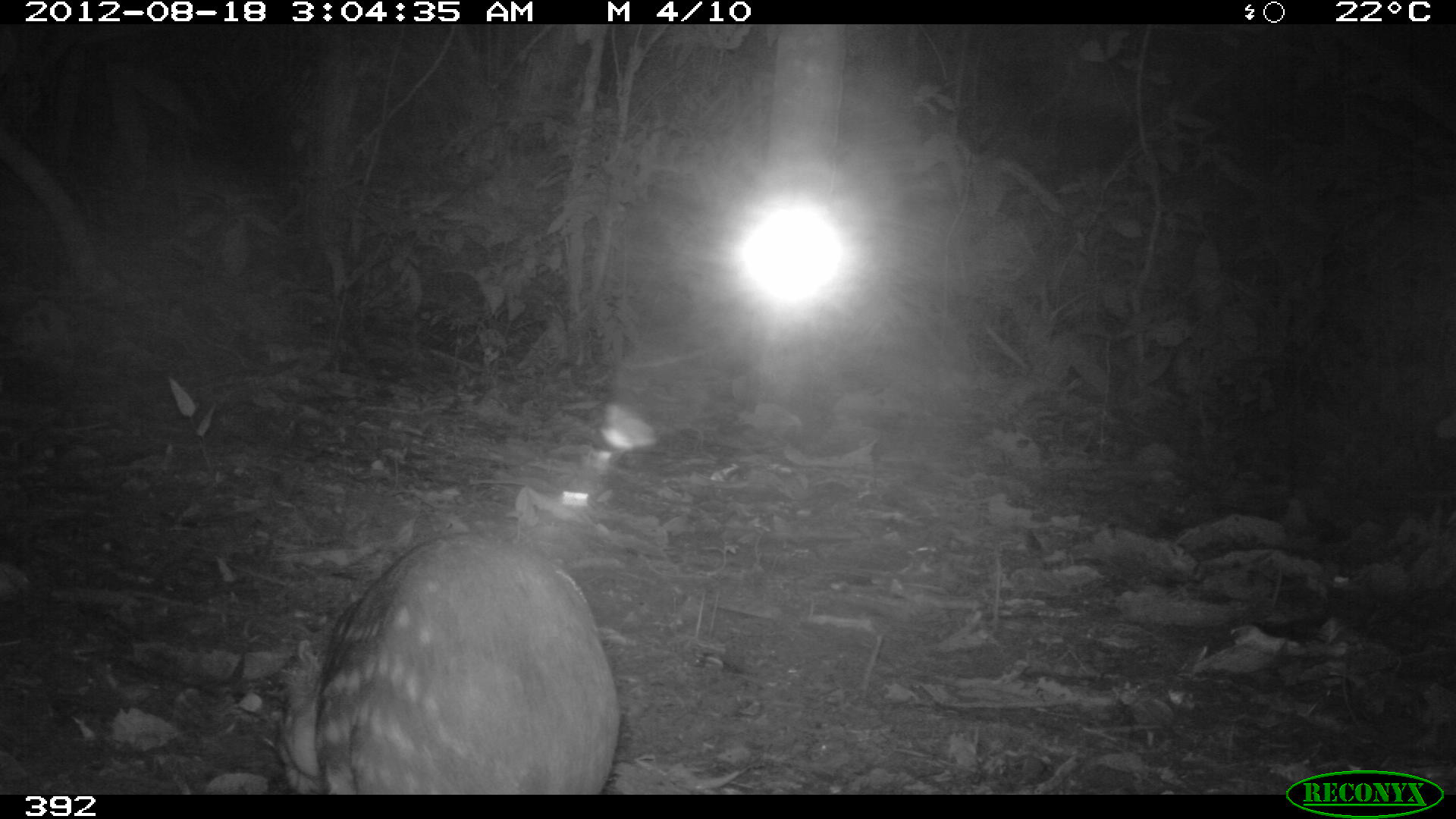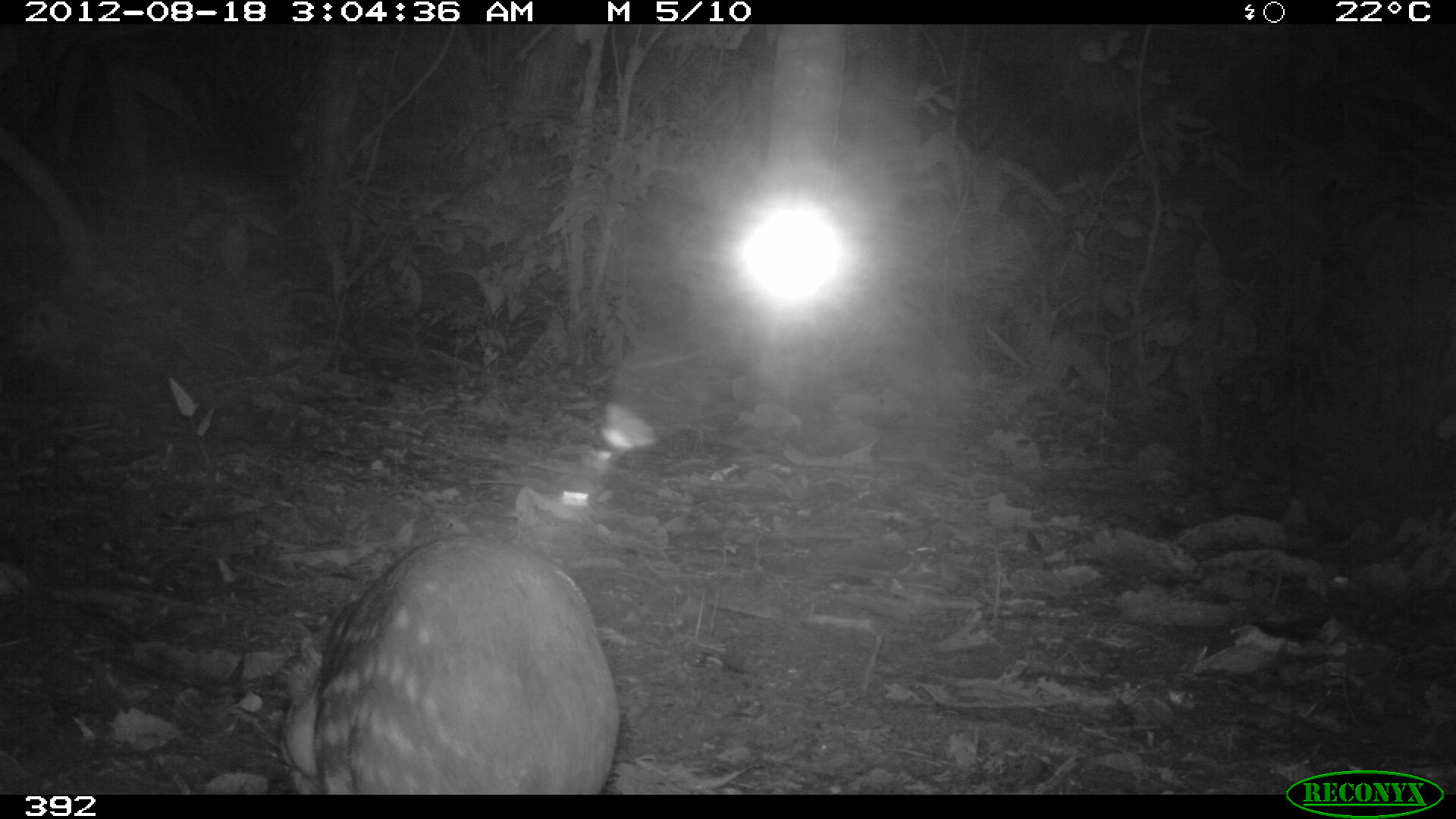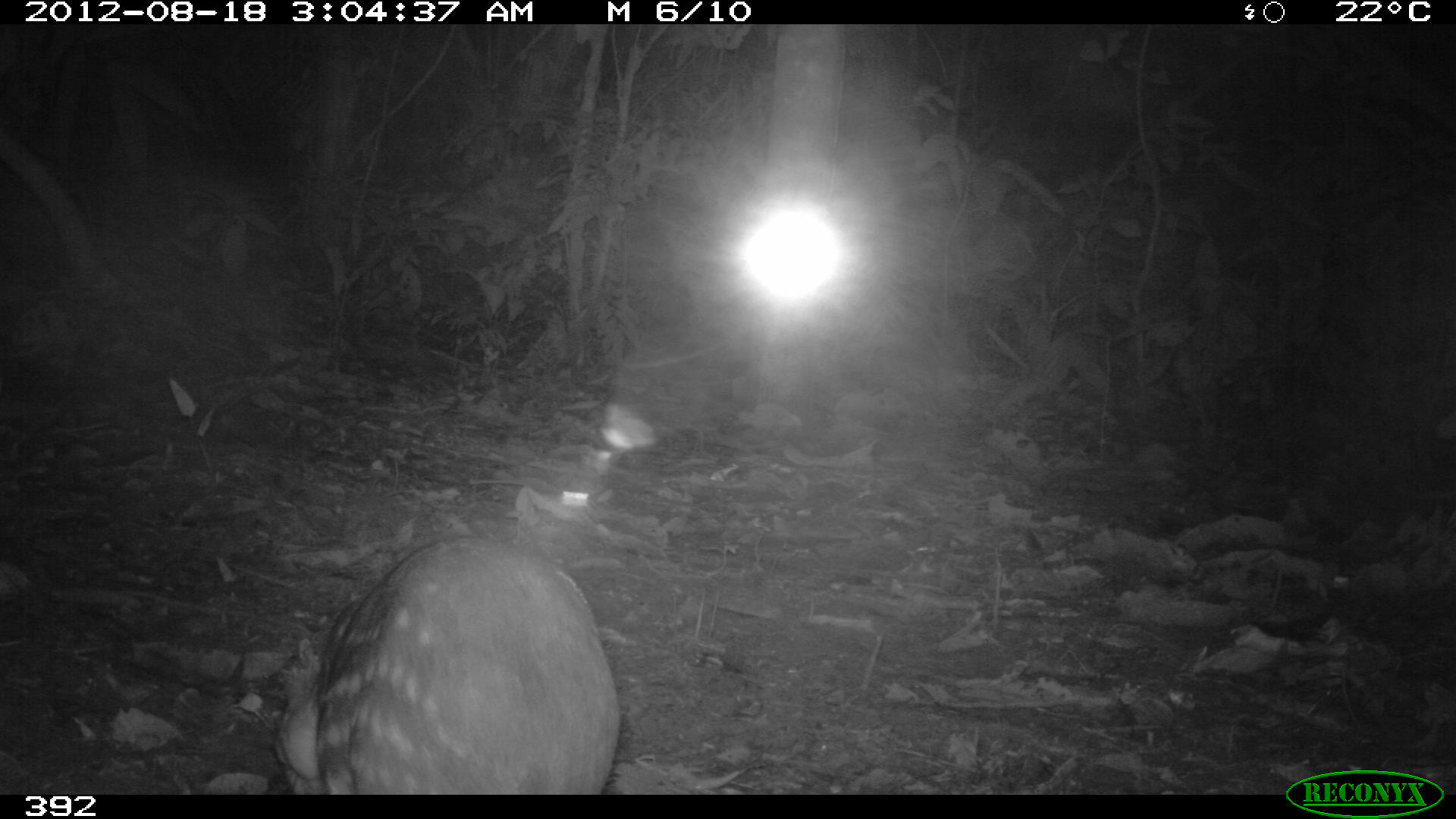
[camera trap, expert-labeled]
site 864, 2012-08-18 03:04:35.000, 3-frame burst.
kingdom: Animalia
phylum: Chordata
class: Mammalia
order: Rodentia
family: Cuniculidae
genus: Cuniculus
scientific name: Cuniculus paca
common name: spotted paca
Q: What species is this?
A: Cuniculus paca (spotted paca).